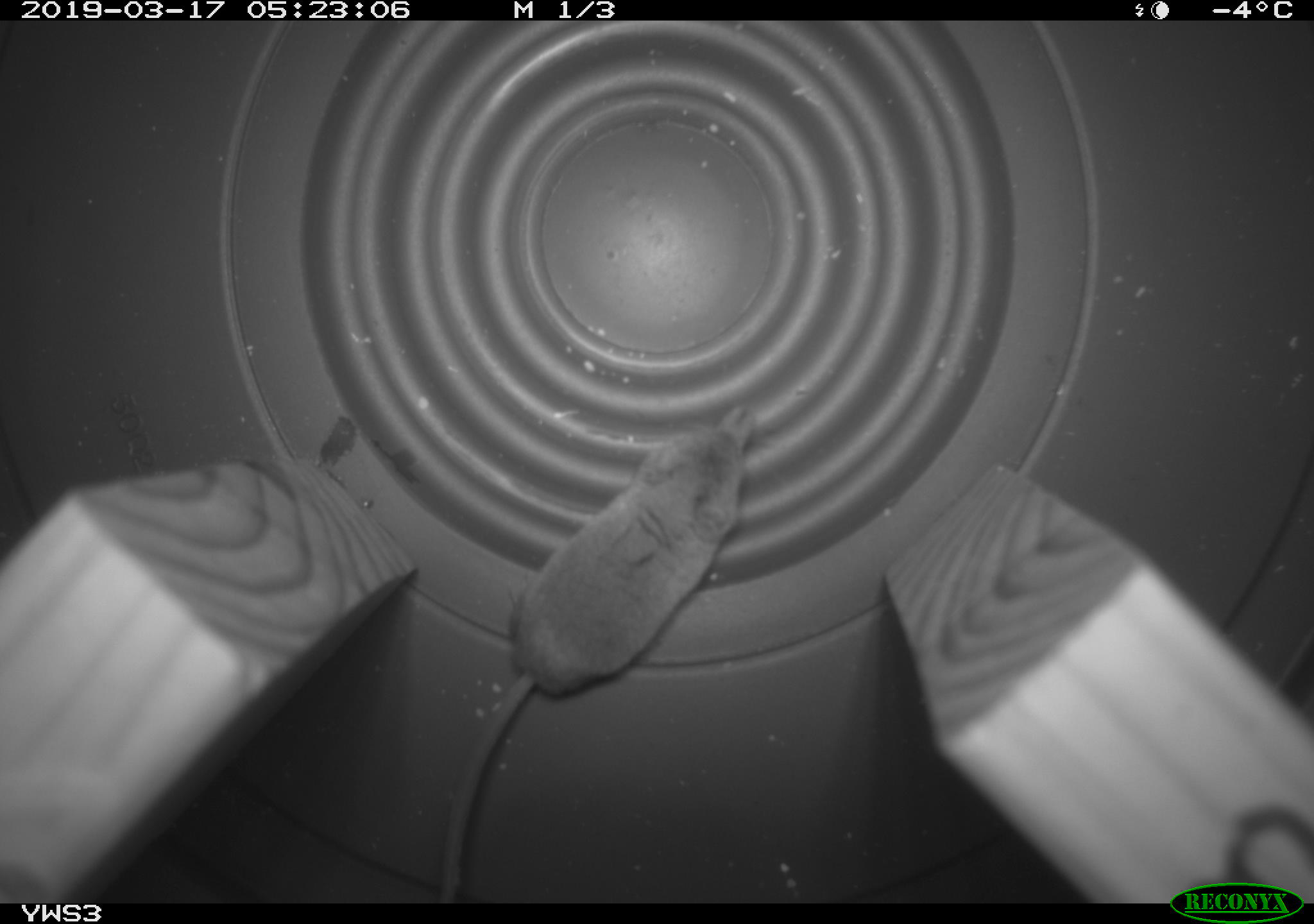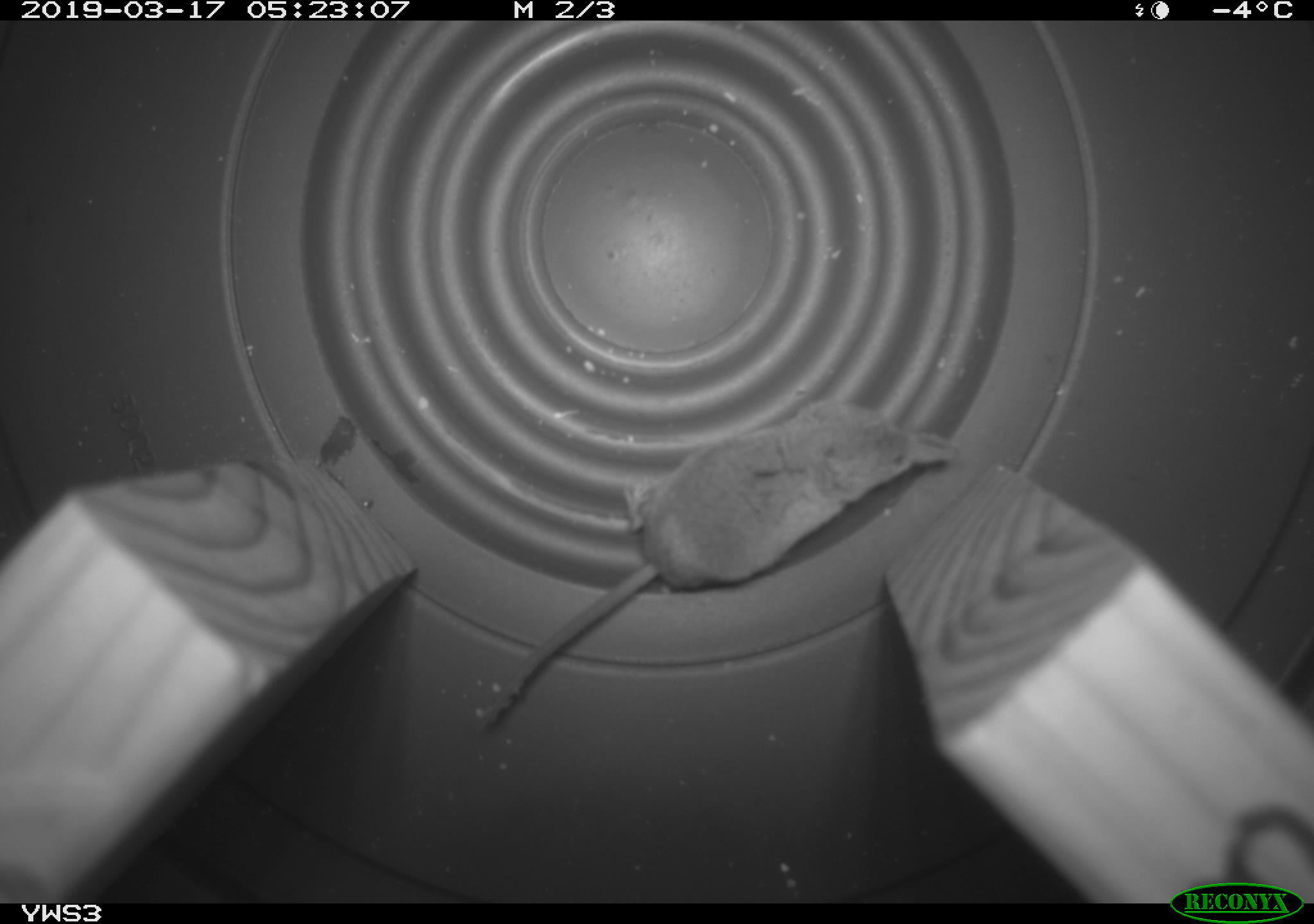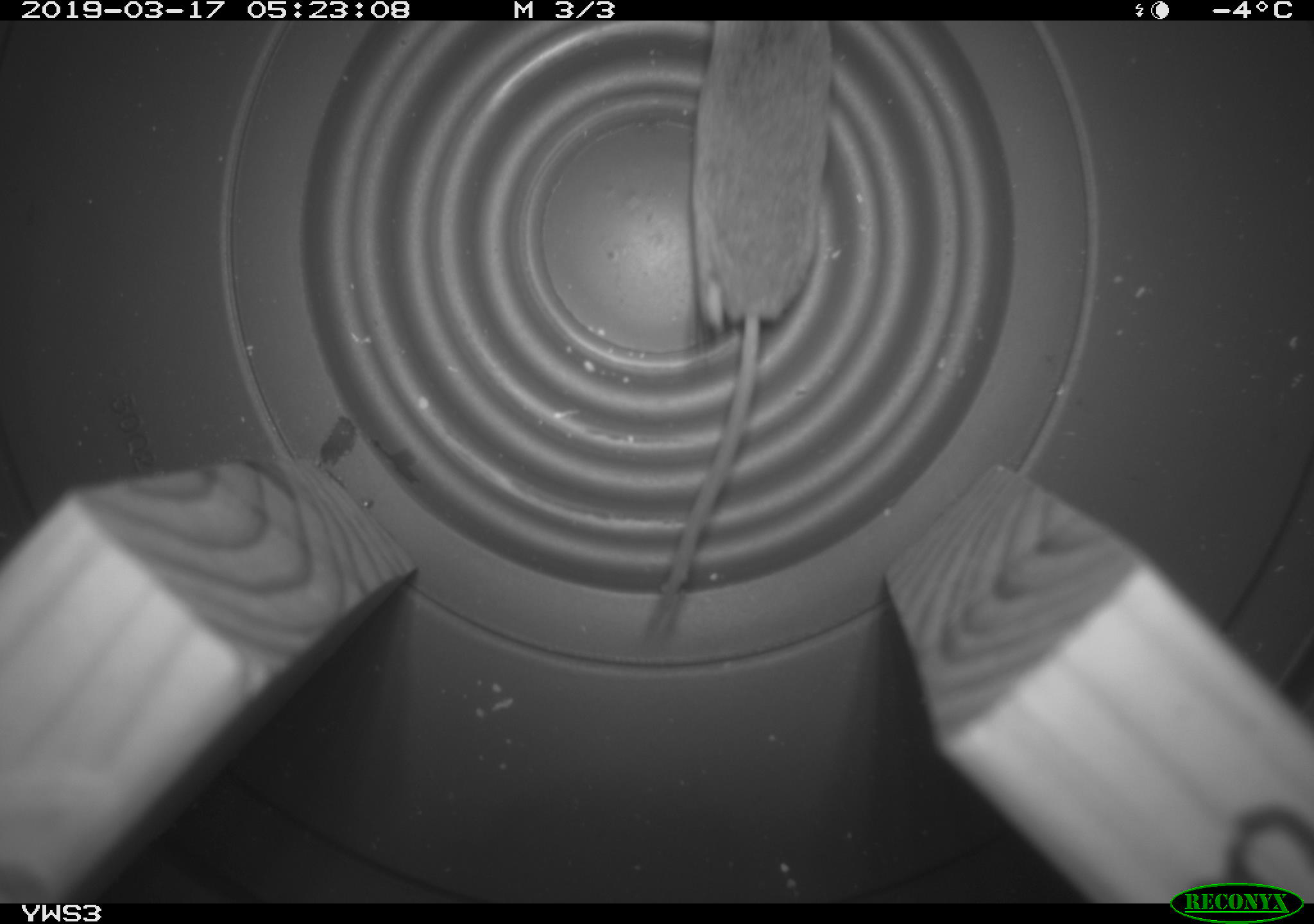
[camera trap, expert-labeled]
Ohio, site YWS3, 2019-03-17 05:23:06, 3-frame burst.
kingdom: Animalia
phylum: Chordata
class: Mammalia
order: Eulipotyphla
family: Soricidae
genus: Sorex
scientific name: Sorex cinereus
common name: masked shrew